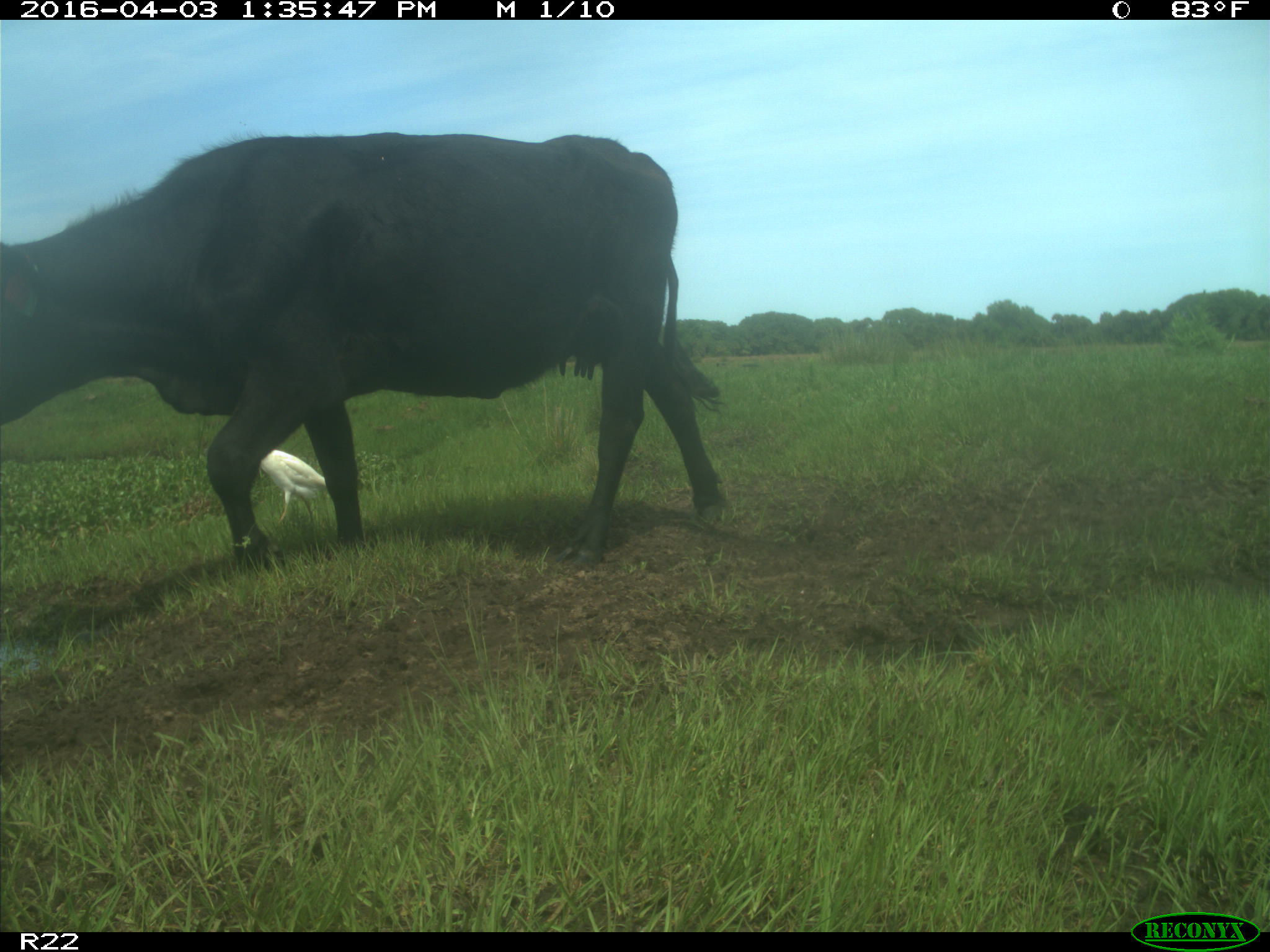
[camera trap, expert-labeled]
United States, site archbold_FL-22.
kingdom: Animalia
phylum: Chordata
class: Mammalia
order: Artiodactyla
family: Bovidae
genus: Bos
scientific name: Bos taurus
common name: domestic cow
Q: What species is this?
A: Bos taurus (domestic cow).